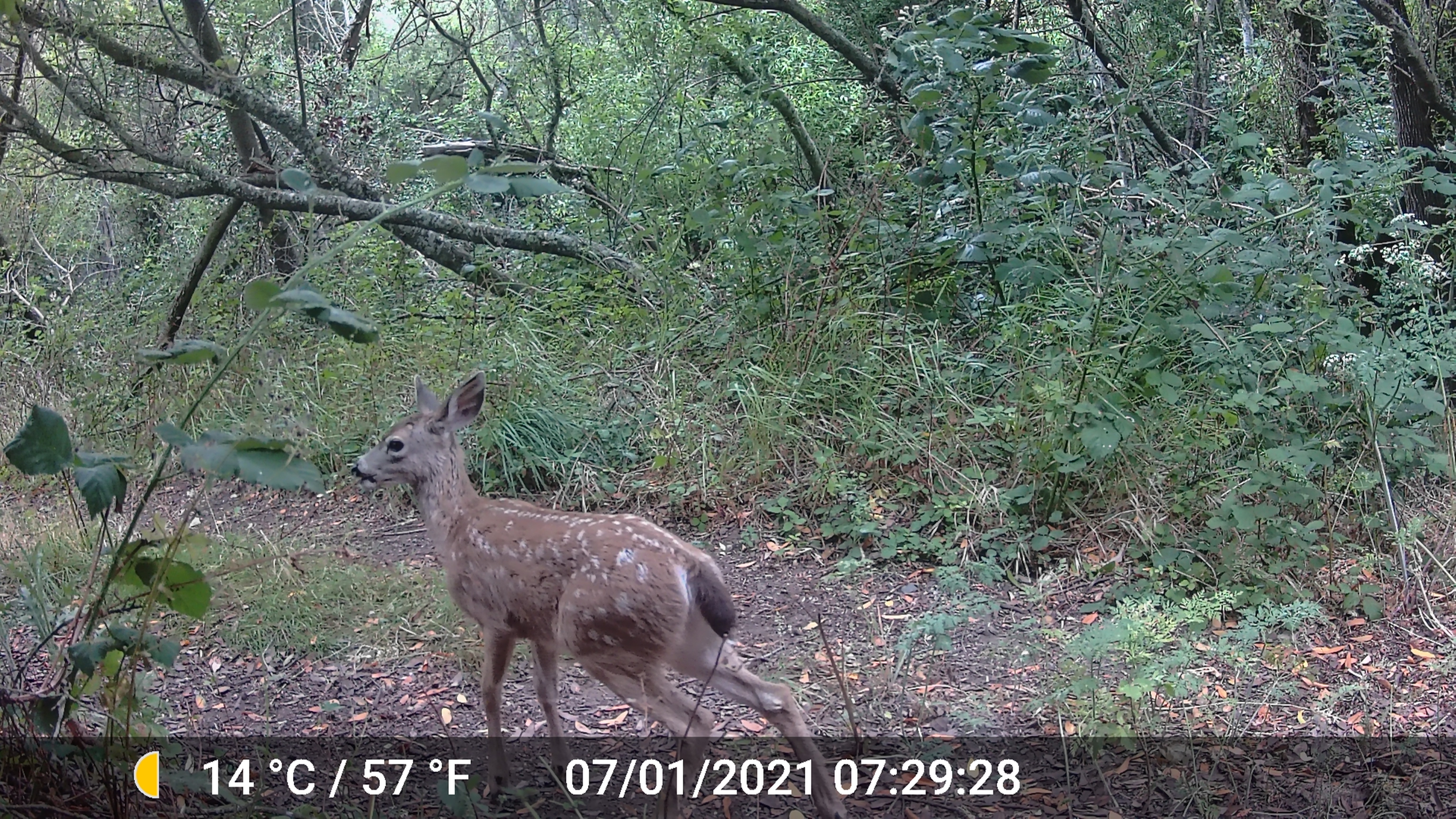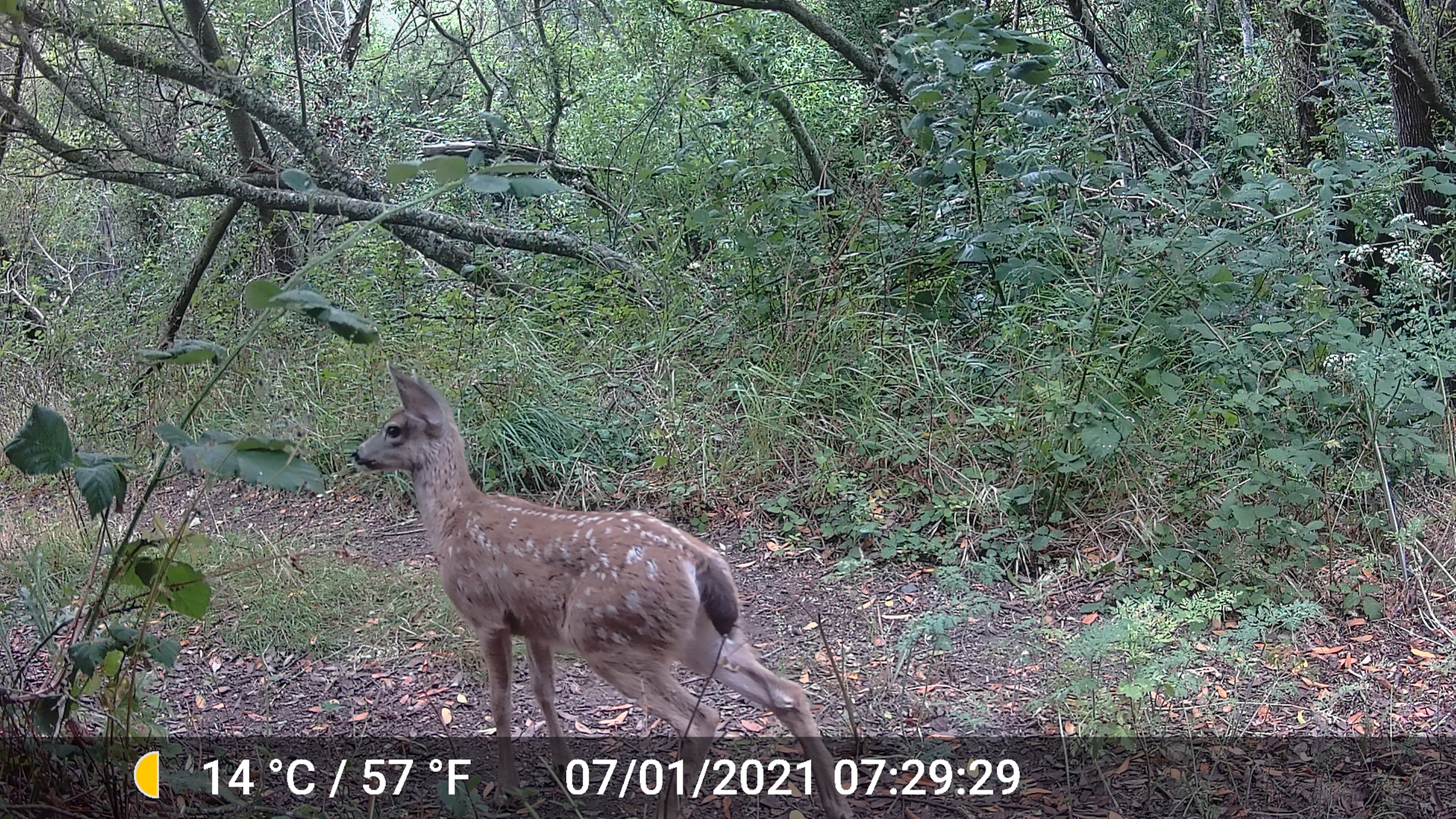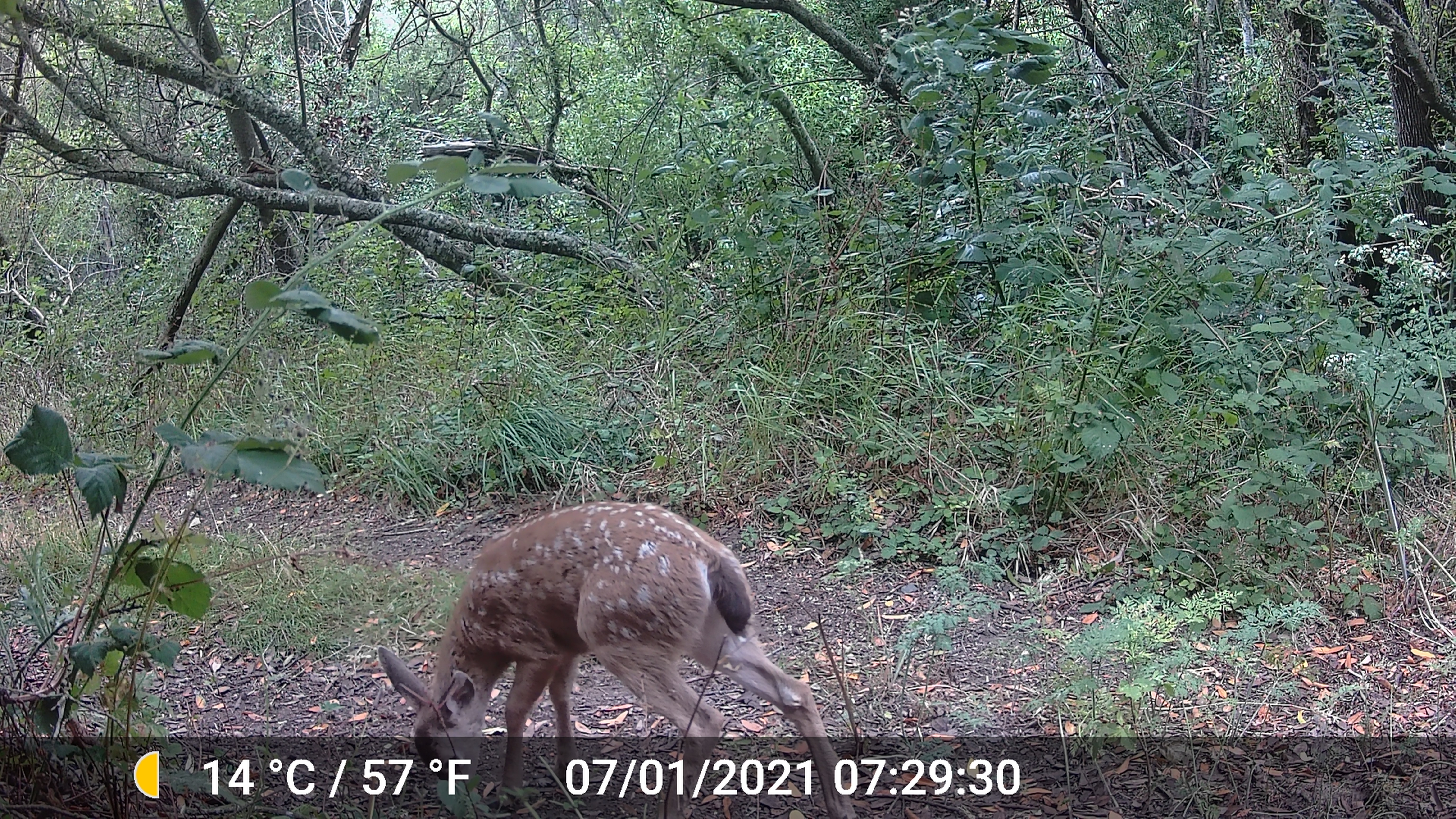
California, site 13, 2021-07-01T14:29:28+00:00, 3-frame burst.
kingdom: Animalia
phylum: Chordata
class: Mammalia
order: Artiodactyla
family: Cervidae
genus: Odocoileus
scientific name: Odocoileus hemionus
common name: mule deer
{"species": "mule deer (Odocoileus hemionus)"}